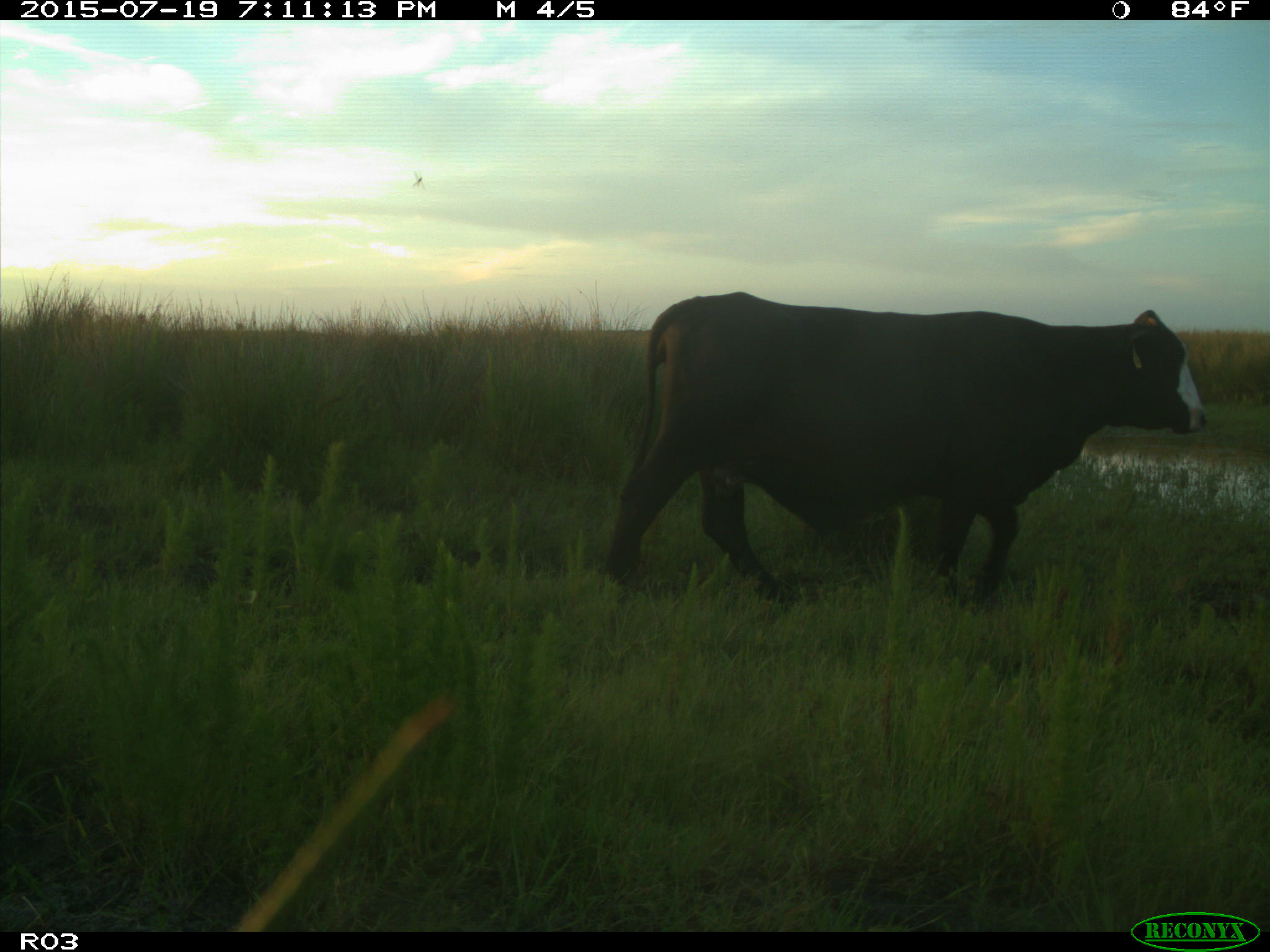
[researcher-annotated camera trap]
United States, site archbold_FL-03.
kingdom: Animalia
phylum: Chordata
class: Mammalia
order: Artiodactyla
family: Bovidae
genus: Bos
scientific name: Bos taurus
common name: domestic cow